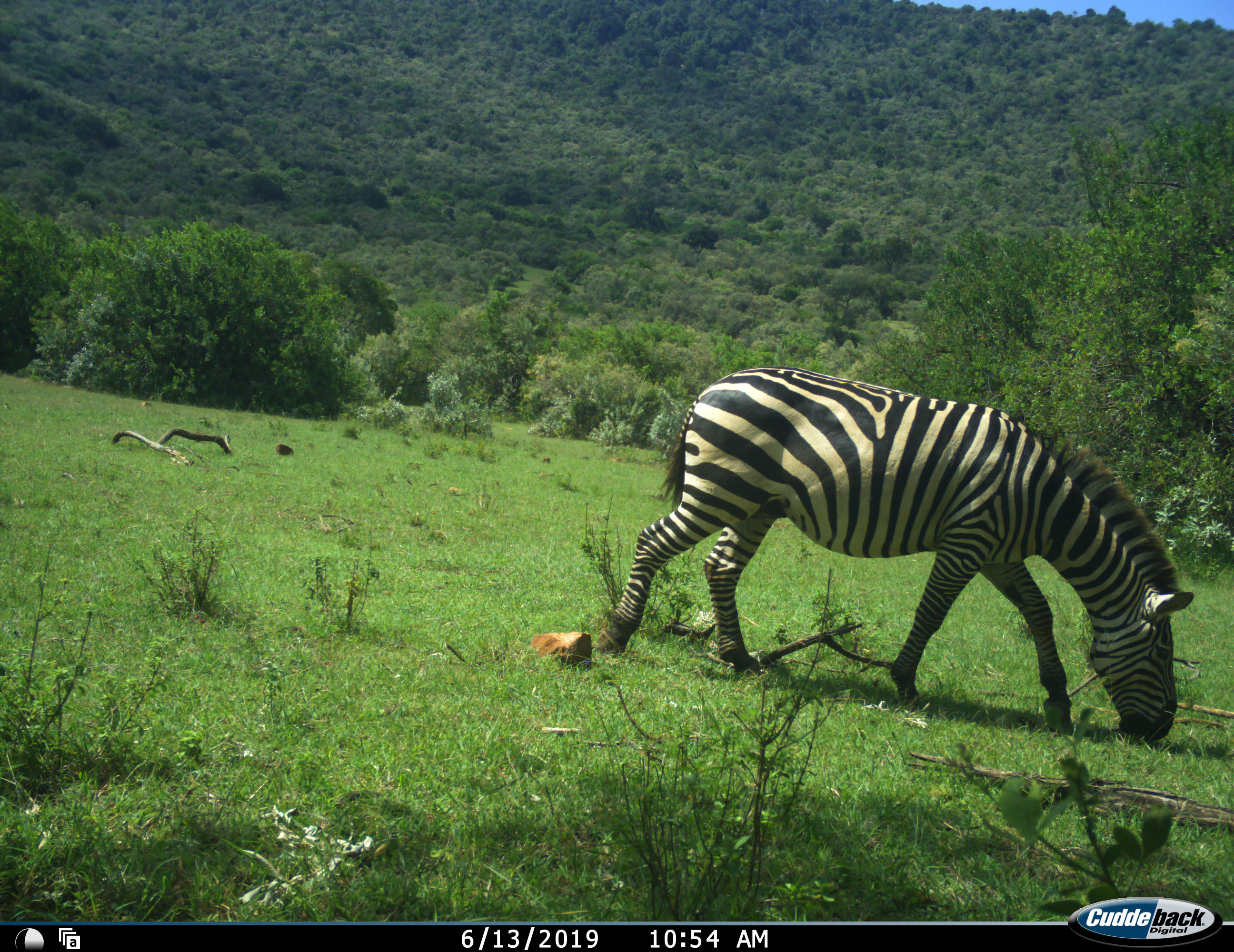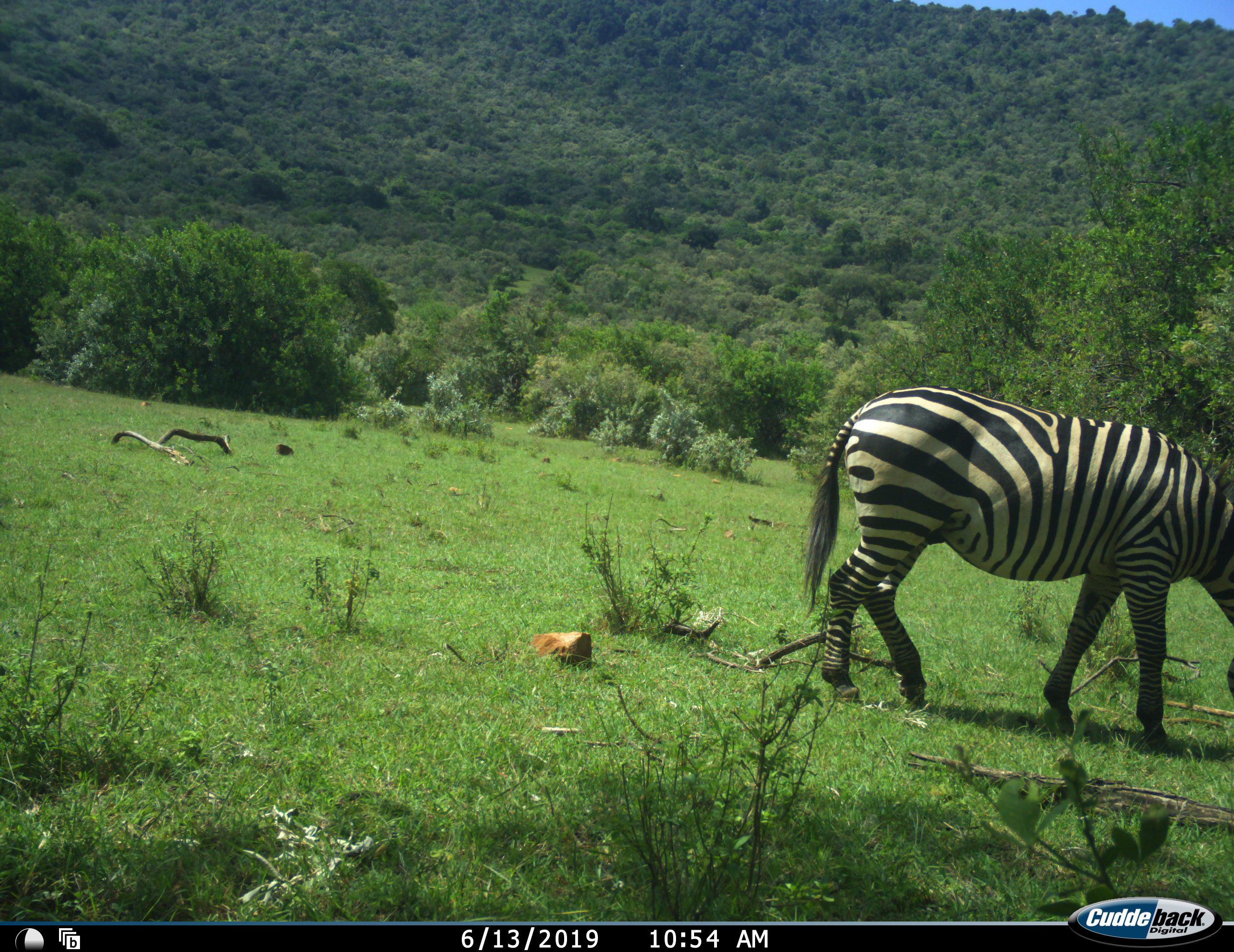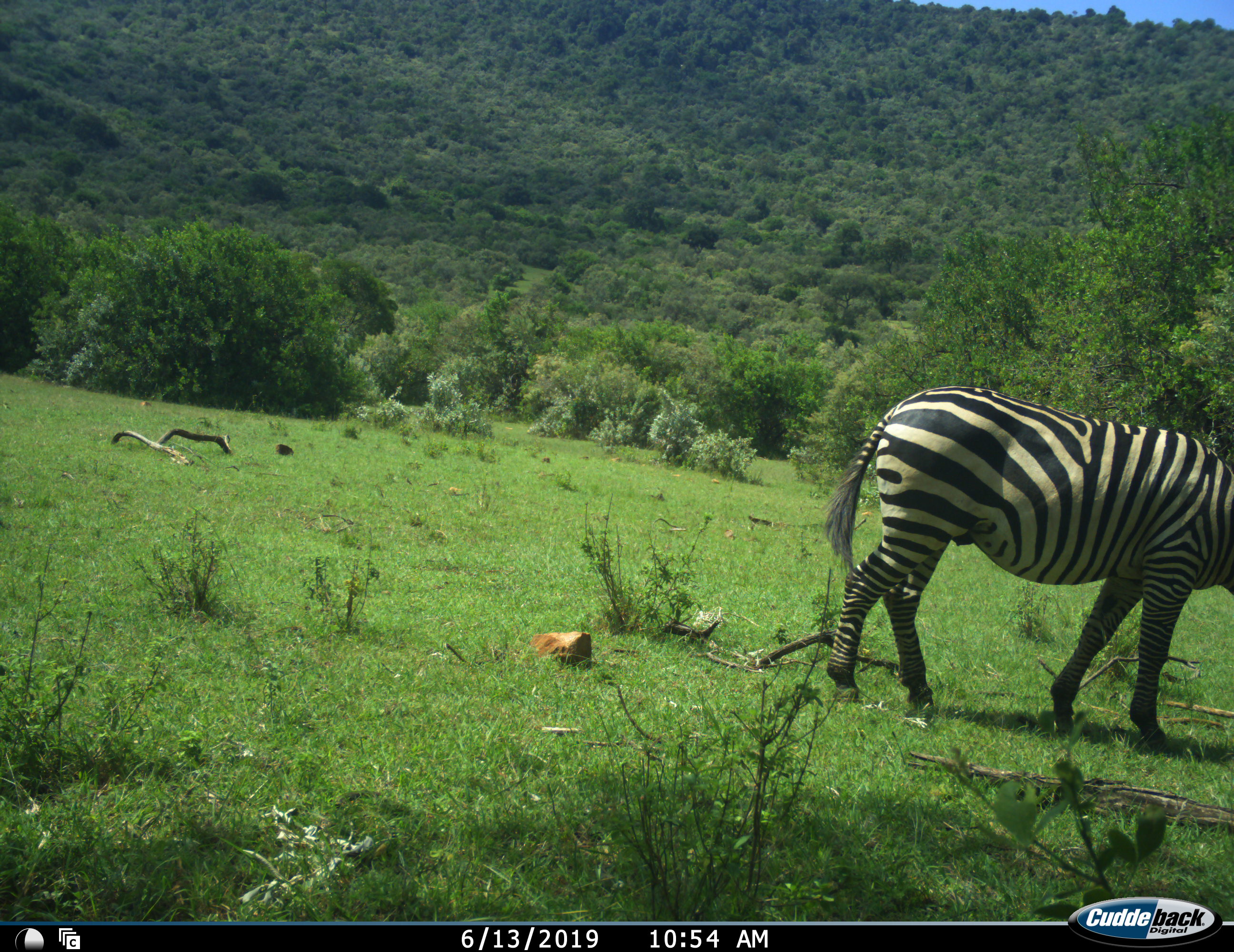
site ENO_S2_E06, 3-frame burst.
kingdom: Animalia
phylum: Chordata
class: Mammalia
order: Perissodactyla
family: Equidae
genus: Equus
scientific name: Equus quagga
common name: plains zebra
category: zebraplains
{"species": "zebraplains (plains zebra) (Equus quagga)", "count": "1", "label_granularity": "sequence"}